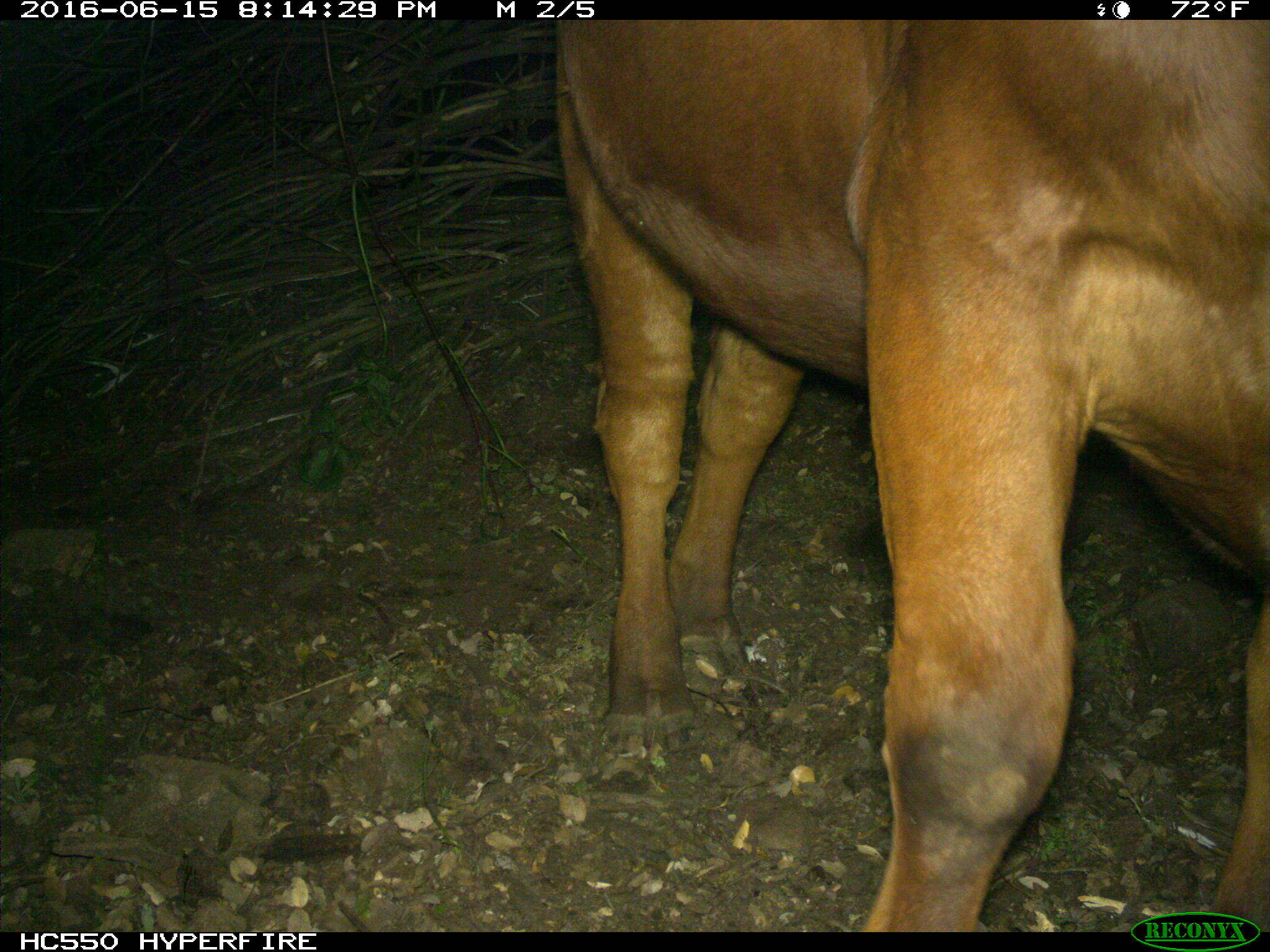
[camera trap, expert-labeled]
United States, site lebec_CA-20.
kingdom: Animalia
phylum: Chordata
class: Mammalia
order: Artiodactyla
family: Bovidae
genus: Bos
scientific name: Bos taurus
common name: domestic cow